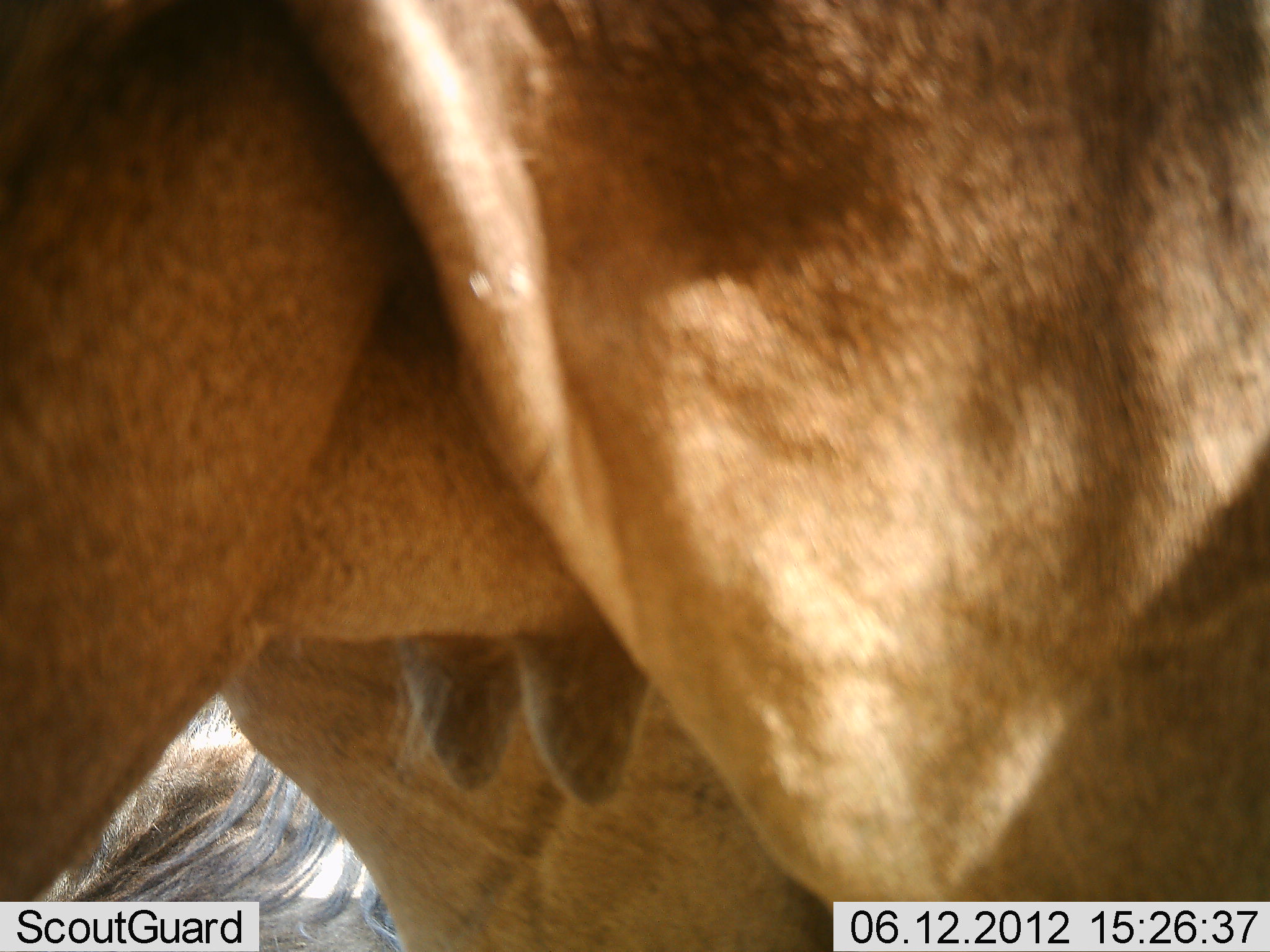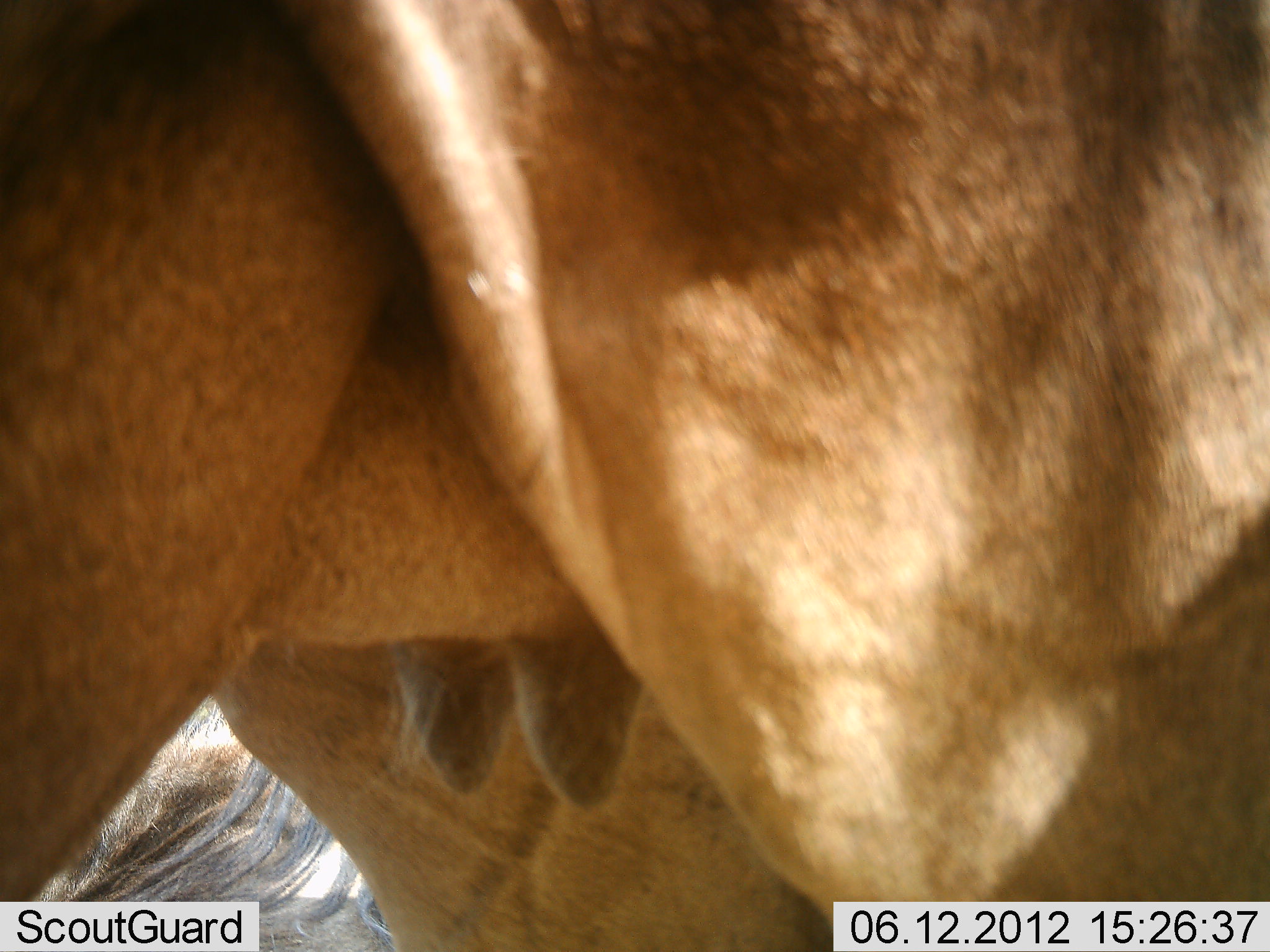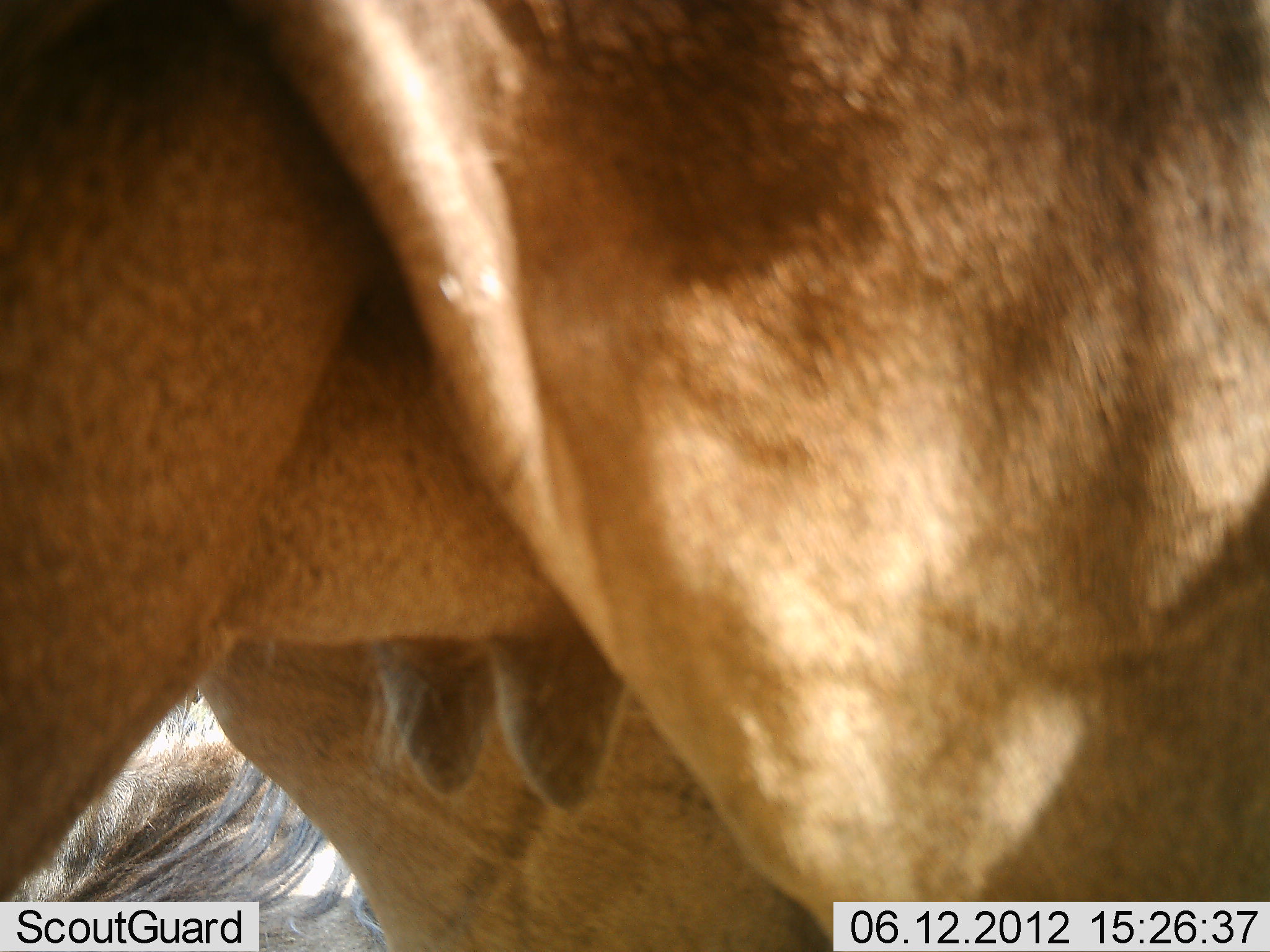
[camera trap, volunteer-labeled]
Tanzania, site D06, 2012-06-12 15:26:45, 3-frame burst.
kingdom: Animalia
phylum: Chordata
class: Mammalia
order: Artiodactyla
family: Bovidae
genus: Connochaetes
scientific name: Connochaetes taurinus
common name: blue wildebeest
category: wildebeest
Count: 2.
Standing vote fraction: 90%.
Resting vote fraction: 20%.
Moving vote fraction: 0%.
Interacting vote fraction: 0%.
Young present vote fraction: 0%.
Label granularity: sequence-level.